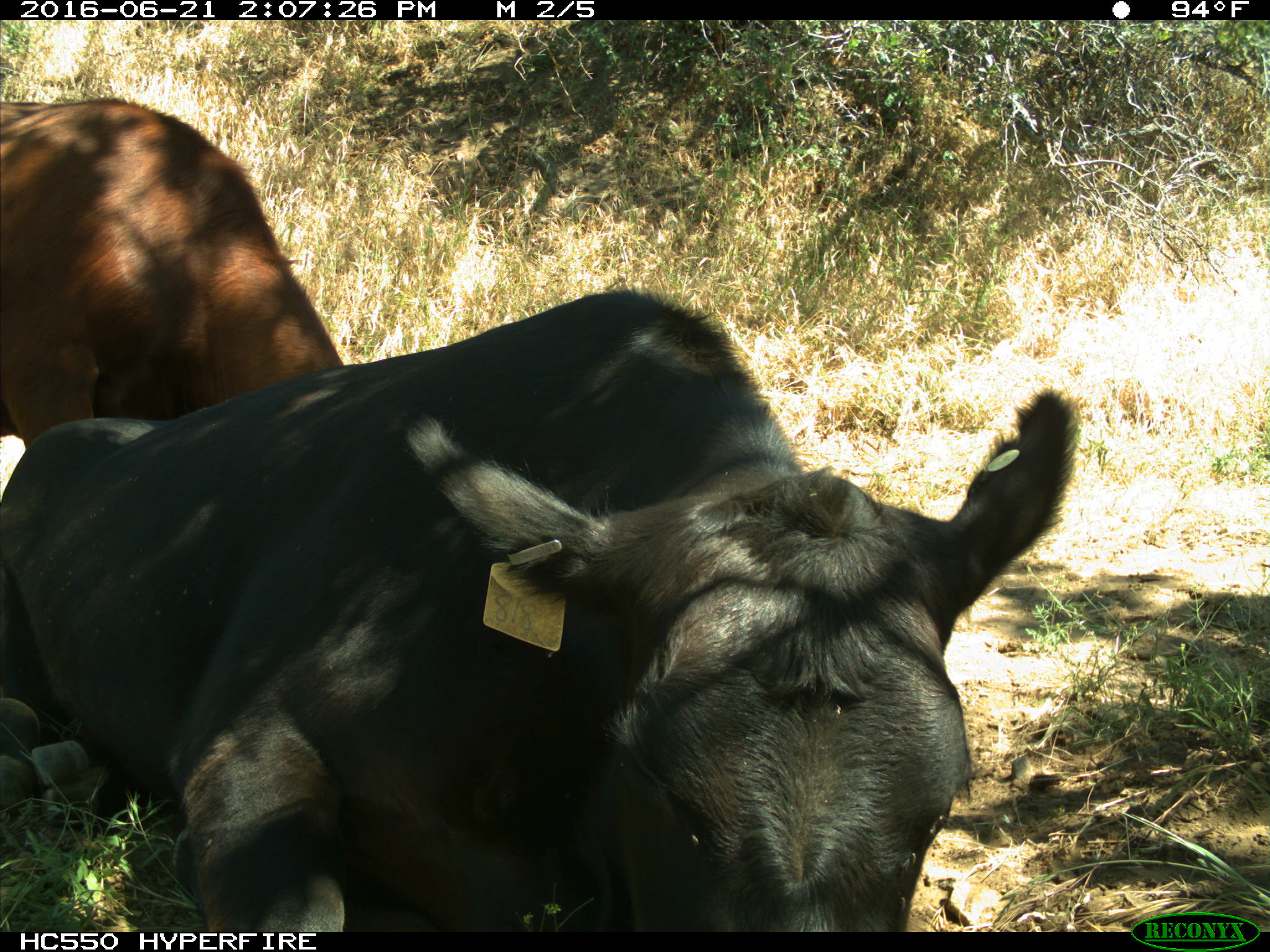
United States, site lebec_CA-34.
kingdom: Animalia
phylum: Chordata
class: Mammalia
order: Artiodactyla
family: Bovidae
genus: Bos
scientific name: Bos taurus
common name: domestic cow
Bos taurus (domestic cow).